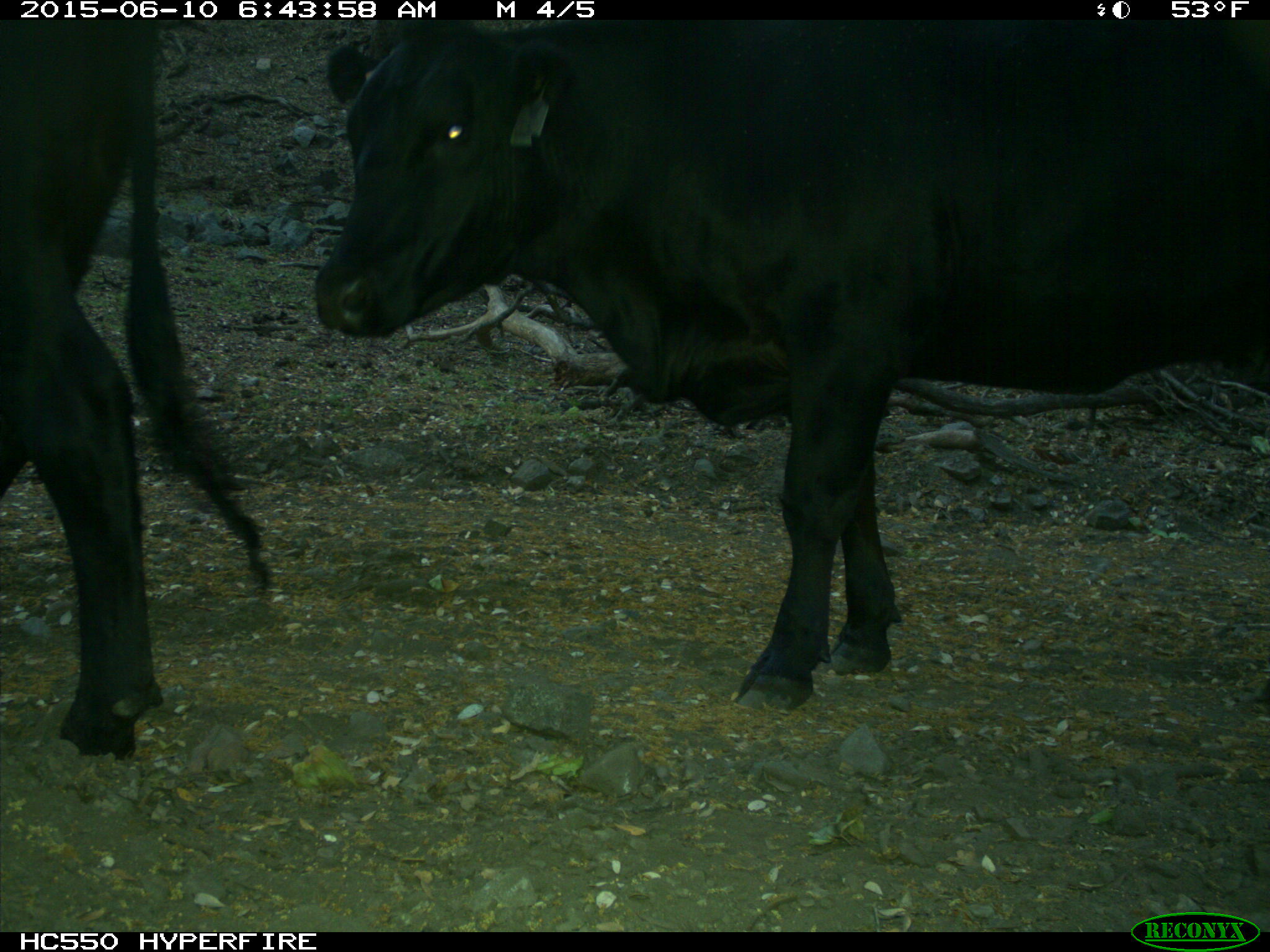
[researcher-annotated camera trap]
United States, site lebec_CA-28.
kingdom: Animalia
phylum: Chordata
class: Mammalia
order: Artiodactyla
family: Bovidae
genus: Bos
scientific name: Bos taurus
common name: domestic cow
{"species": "Bos taurus (domestic cow)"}